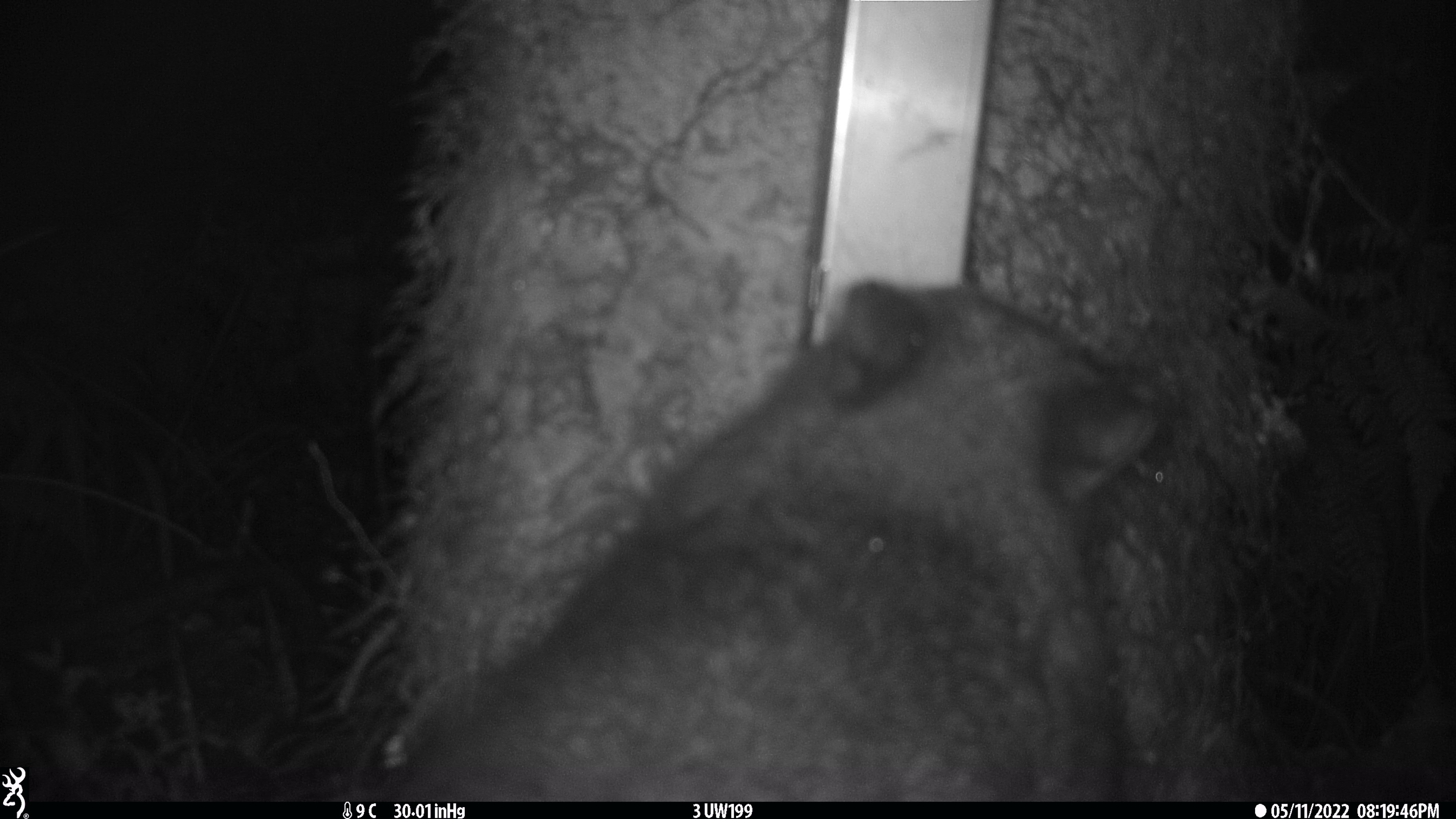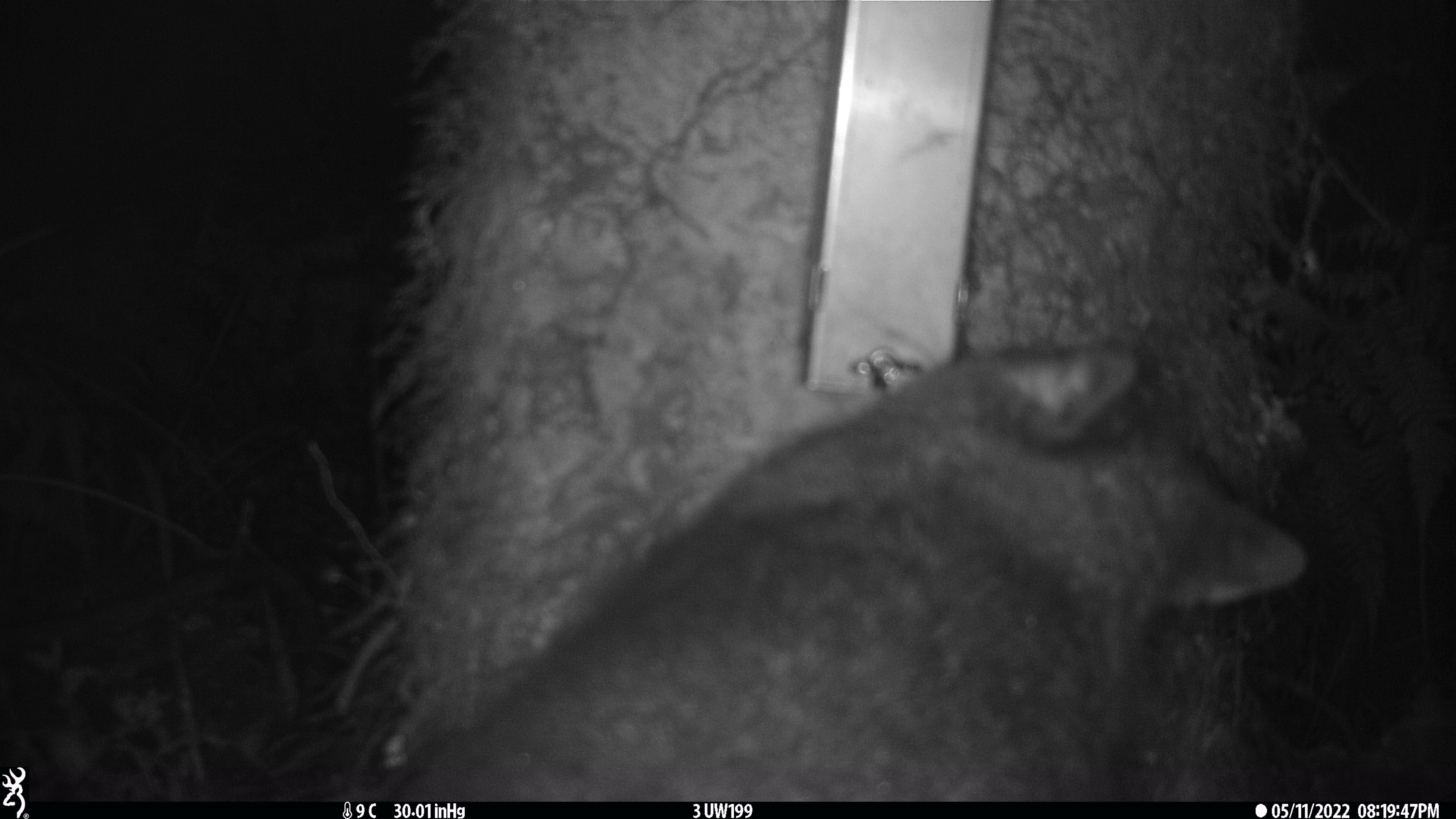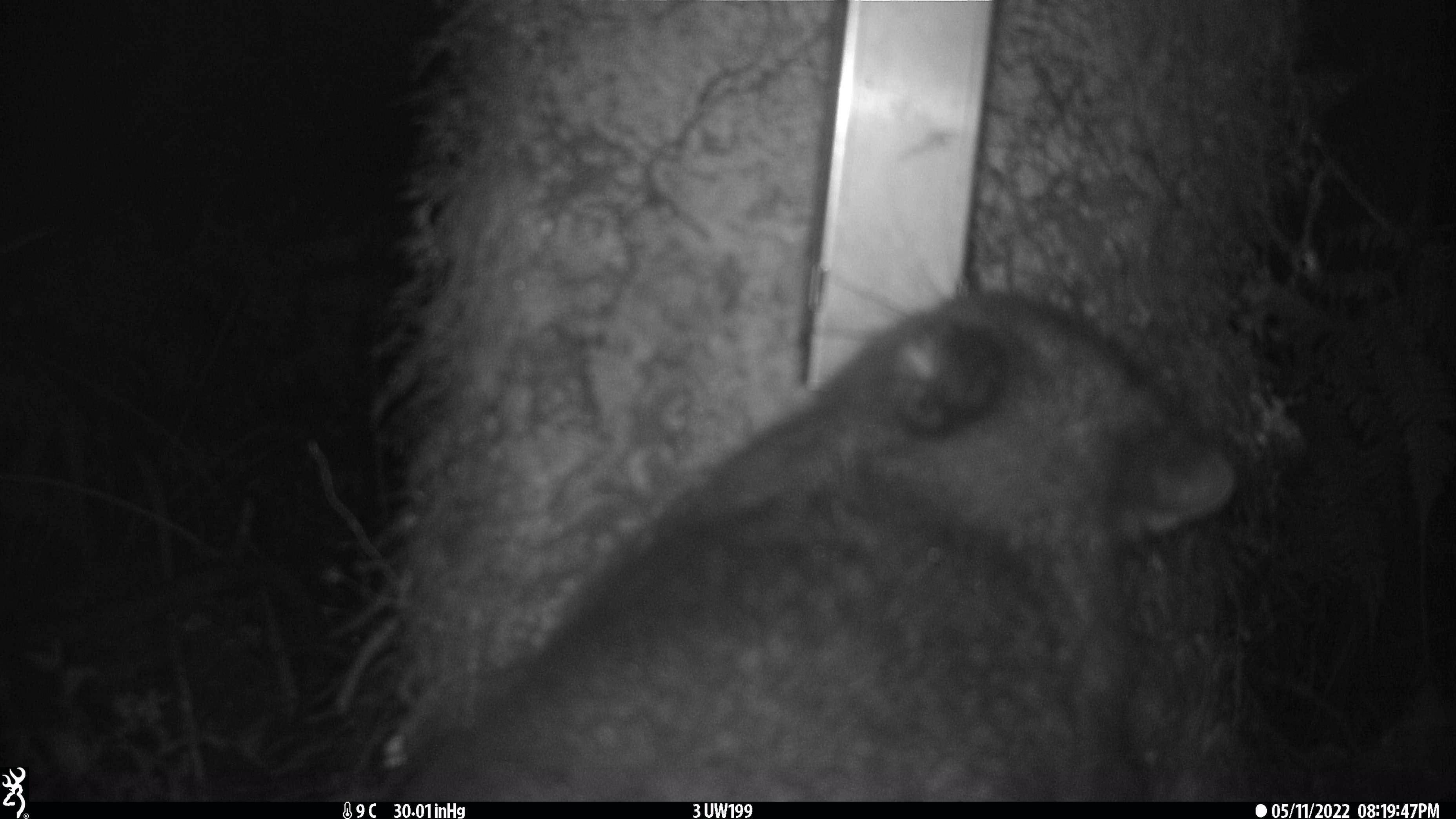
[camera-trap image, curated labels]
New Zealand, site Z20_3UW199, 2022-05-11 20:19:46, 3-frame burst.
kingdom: Animalia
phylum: Chordata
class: Mammalia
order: Diprotodontia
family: Phalangeridae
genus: Trichosurus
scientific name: Trichosurus vulpecula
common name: common brushtail possum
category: possum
Possum (common brushtail possum) (Trichosurus vulpecula).